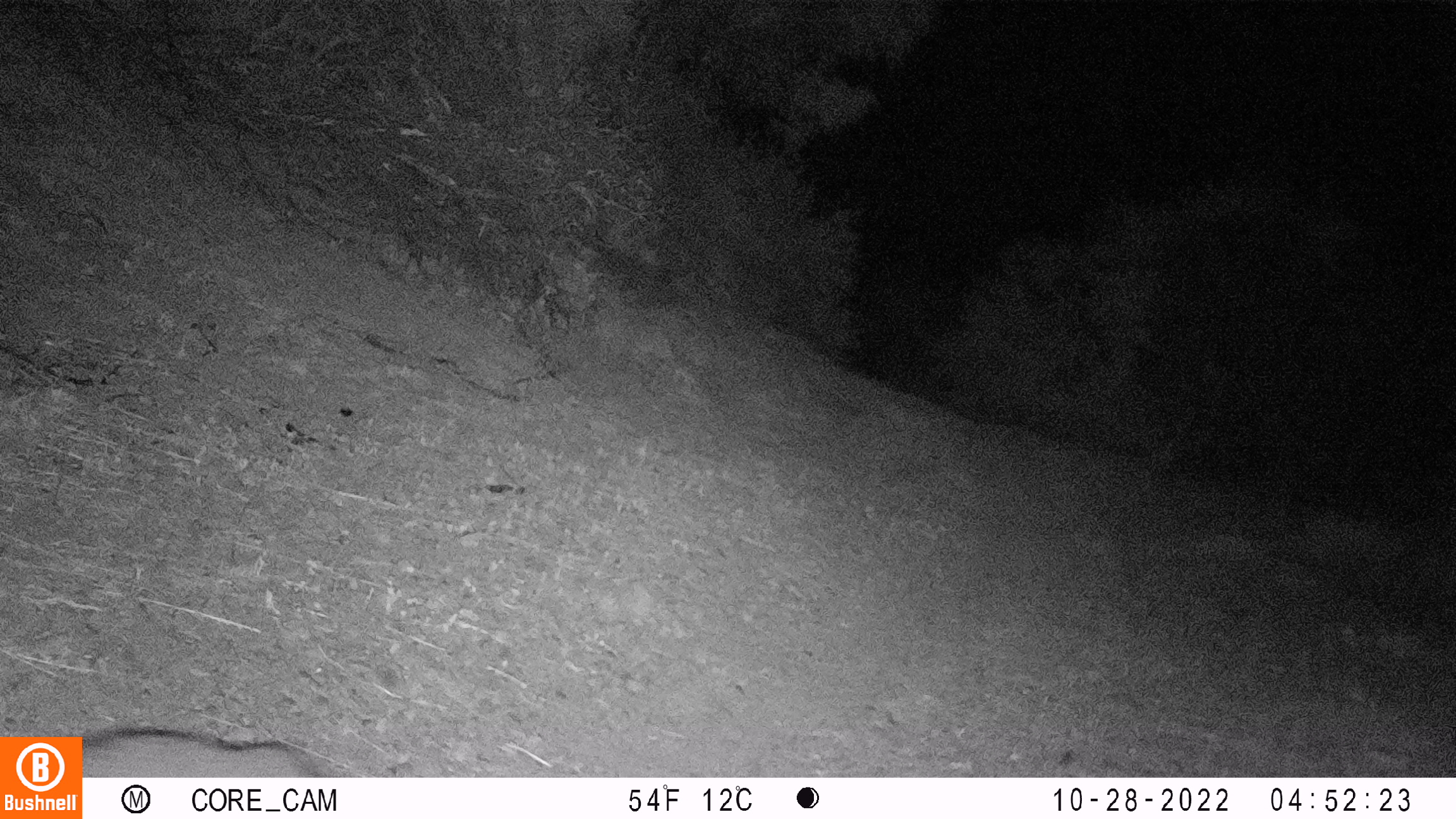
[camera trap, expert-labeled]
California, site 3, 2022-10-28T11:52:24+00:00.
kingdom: Animalia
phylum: Chordata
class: Mammalia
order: Carnivora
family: Canidae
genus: Urocyon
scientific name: Urocyon cinereoargenteus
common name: gray fox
Gray fox (Urocyon cinereoargenteus).